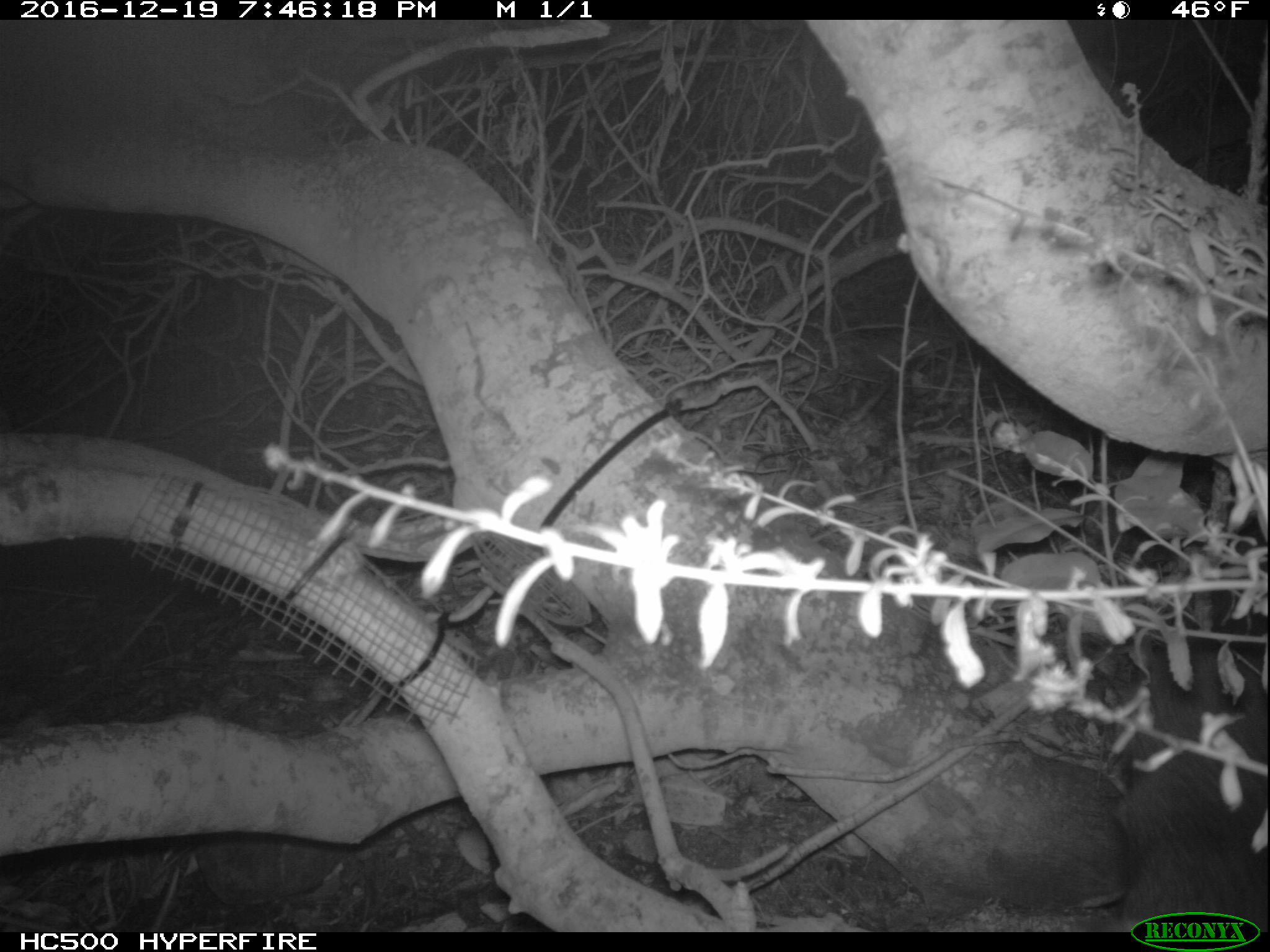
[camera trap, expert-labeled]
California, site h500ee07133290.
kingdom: Animalia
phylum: Chordata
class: Mammalia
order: Carnivora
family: Canidae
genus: Urocyon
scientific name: Urocyon littoralis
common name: island fox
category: fox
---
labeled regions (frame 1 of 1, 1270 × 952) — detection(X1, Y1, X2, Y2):
fox: detection(1111, 624, 1269, 932)